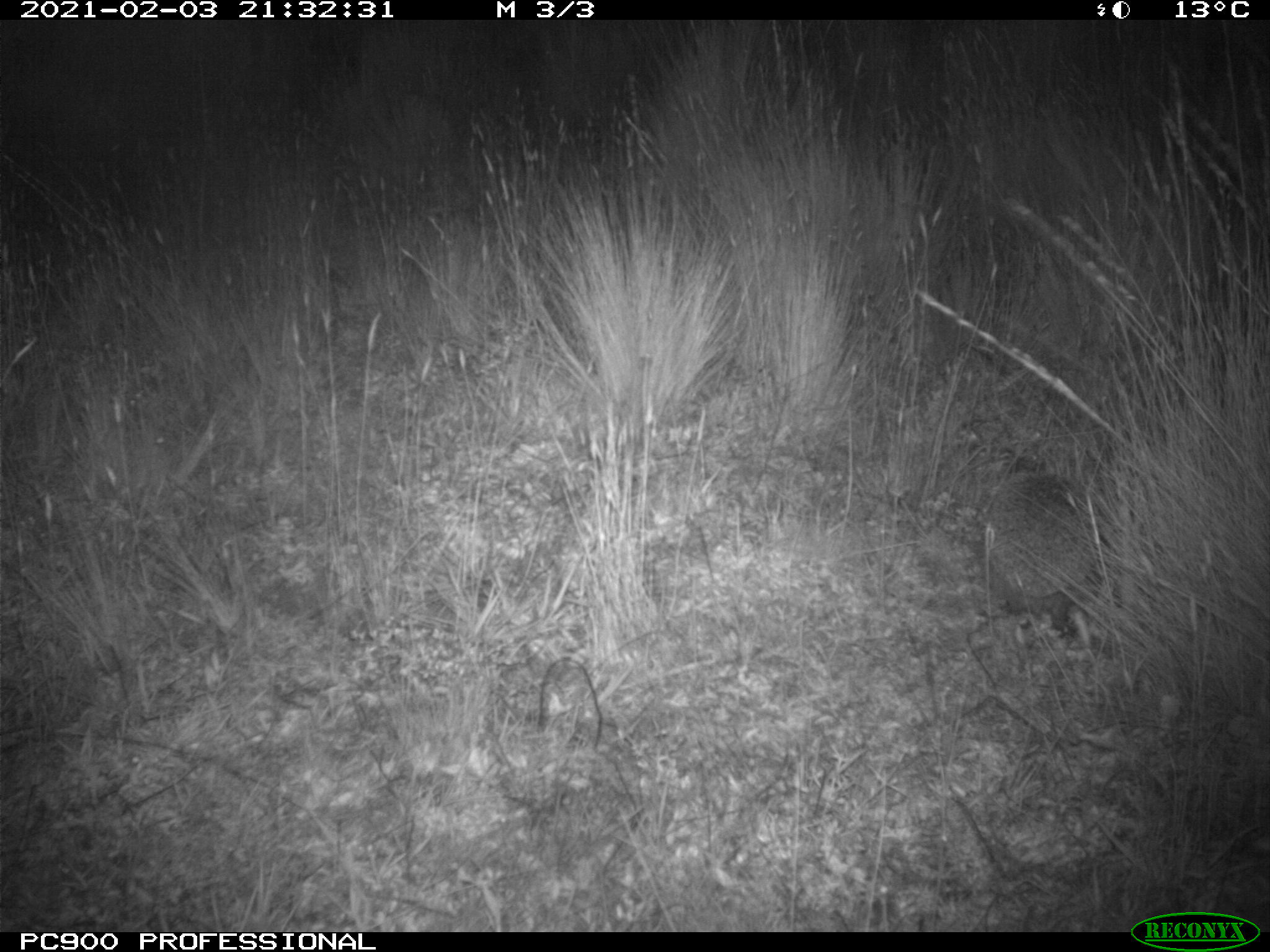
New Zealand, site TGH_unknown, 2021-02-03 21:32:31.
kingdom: Animalia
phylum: Chordata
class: Mammalia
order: Eulipotyphla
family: Erinaceidae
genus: Erinaceus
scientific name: Erinaceus europaeus europaeus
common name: european hedgehog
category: hedgehog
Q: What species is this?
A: Hedgehog (european hedgehog) (Erinaceus europaeus europaeus).